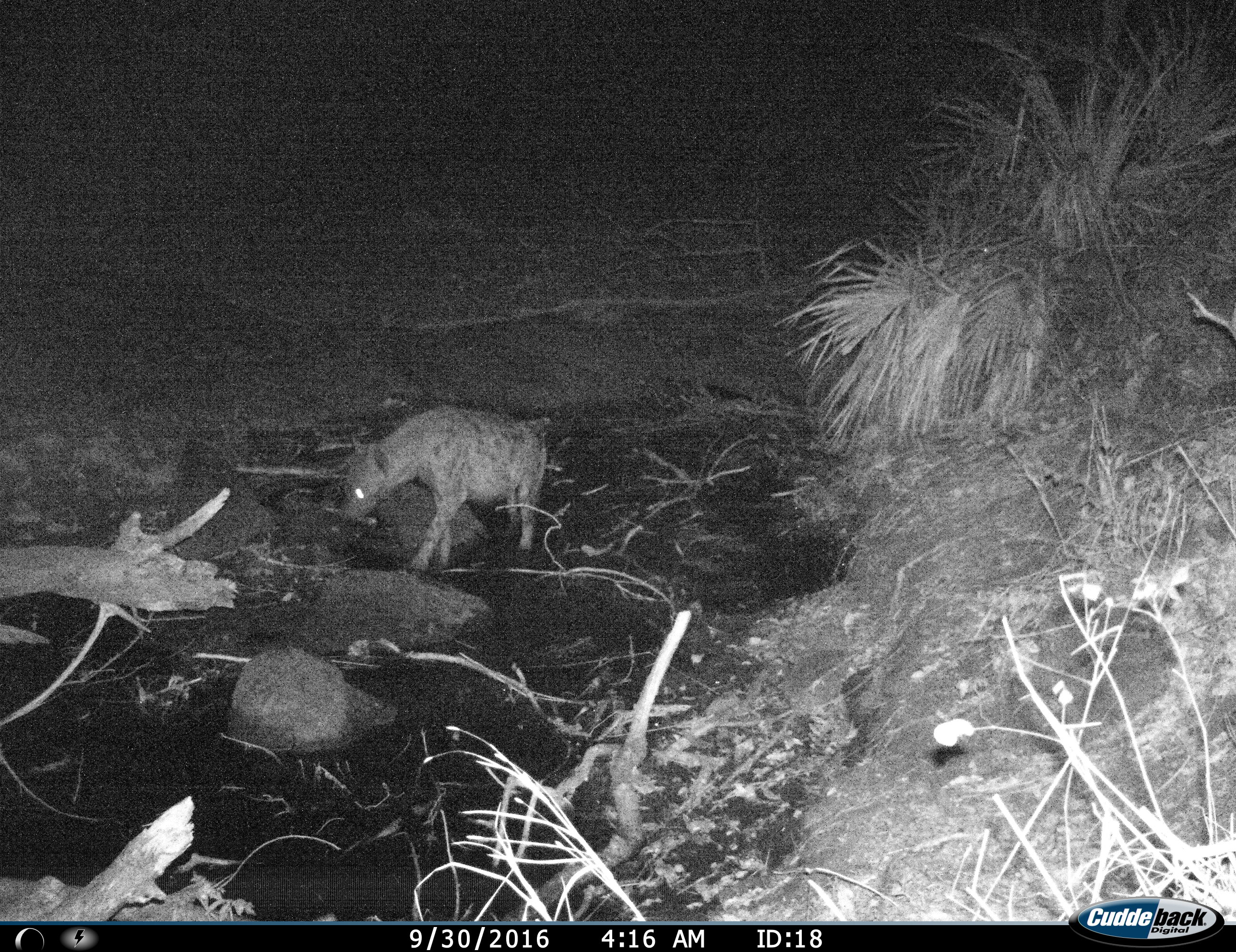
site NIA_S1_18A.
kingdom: Animalia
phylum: Chordata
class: Mammalia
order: Carnivora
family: Hyaenidae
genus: Crocuta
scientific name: Crocuta crocuta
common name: spotted hyena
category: hyenaspotted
Hyenaspotted (spotted hyena) (Crocuta crocuta), count 1. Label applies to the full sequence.